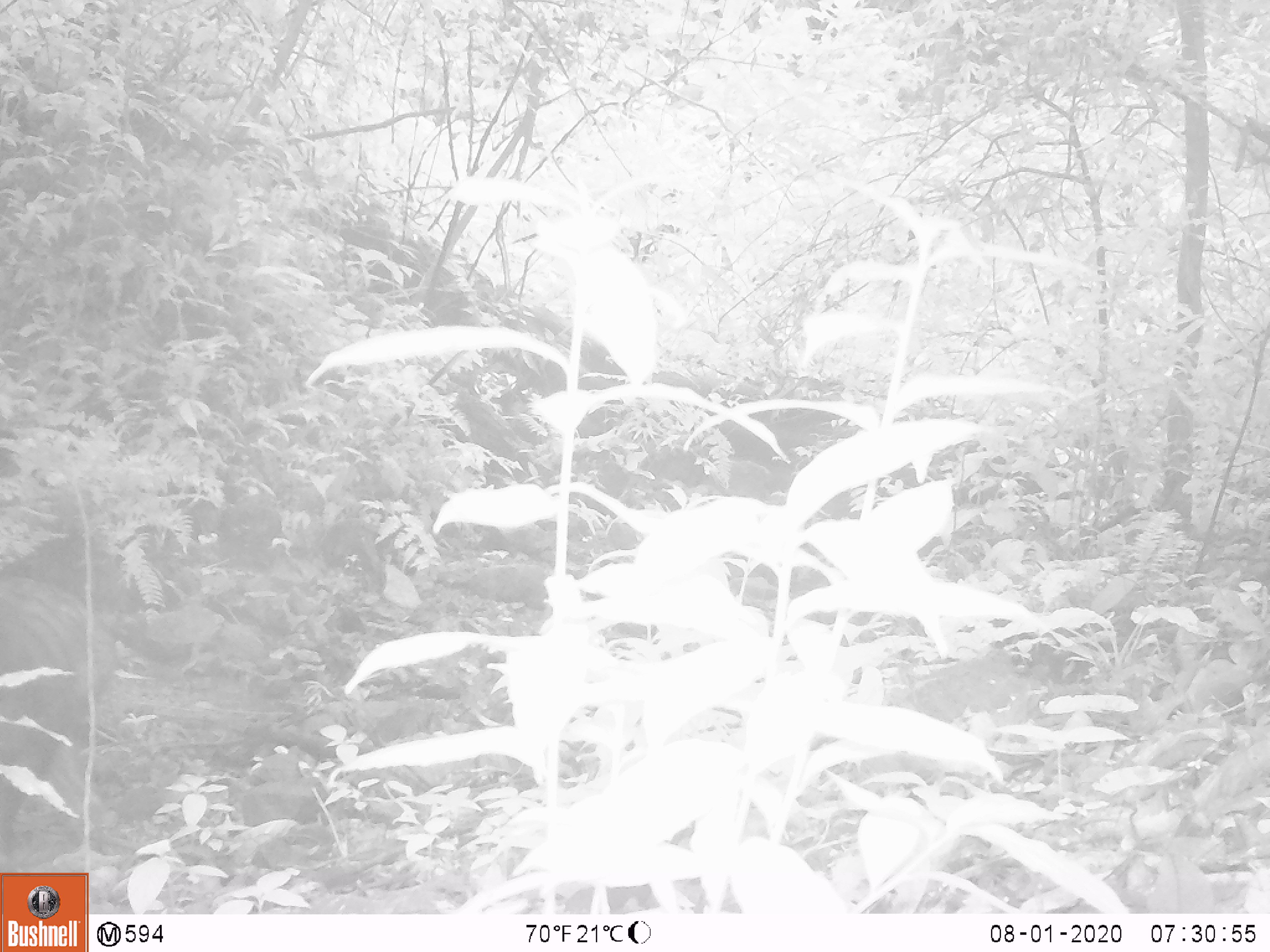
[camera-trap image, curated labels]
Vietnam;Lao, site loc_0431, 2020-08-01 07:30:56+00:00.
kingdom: Animalia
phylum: Chordata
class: Mammalia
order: Primates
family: Cercopithecidae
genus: Macaca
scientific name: Macaca arctoides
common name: stump-tailed macaque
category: stump tailed macaque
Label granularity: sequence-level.